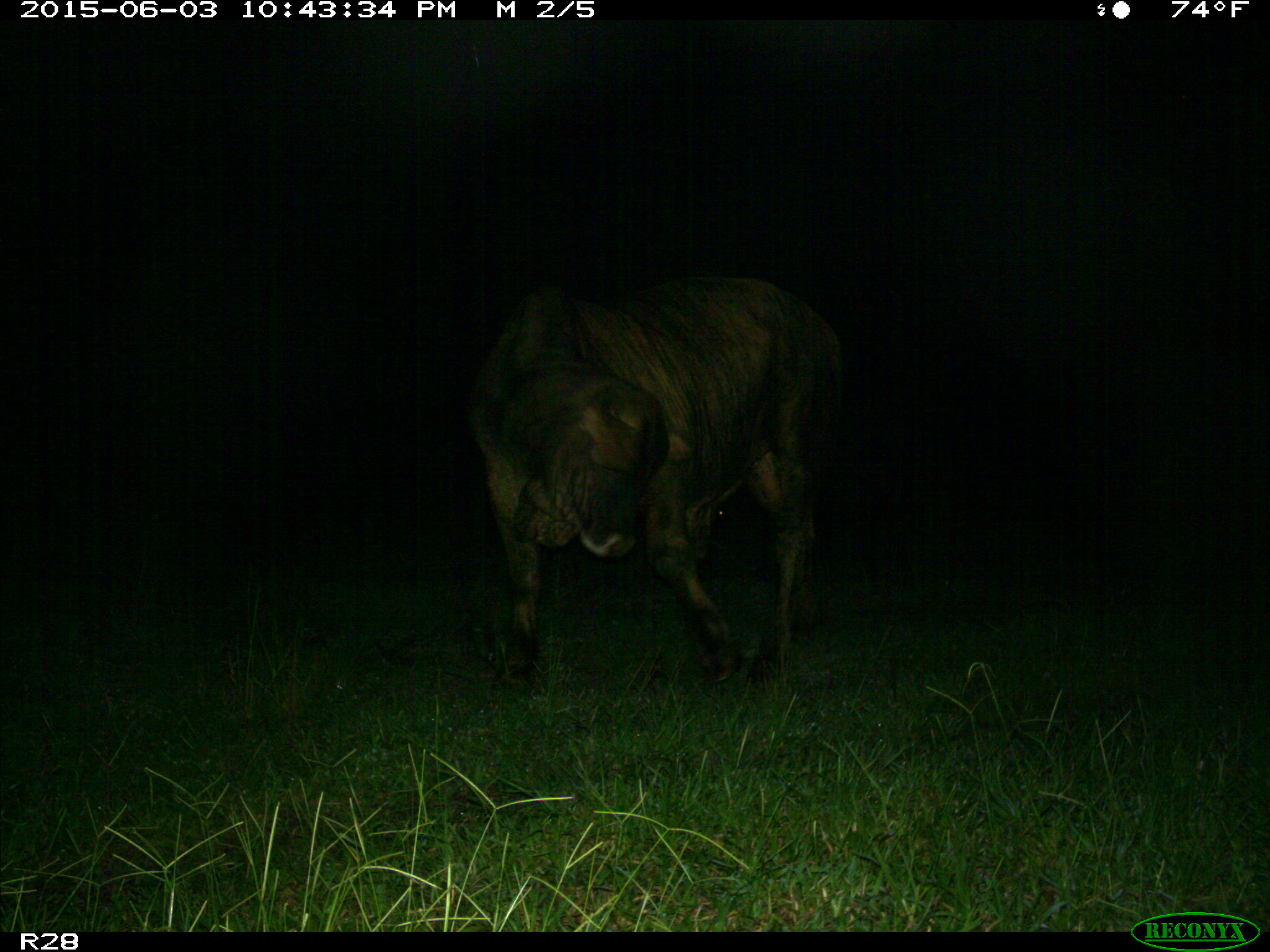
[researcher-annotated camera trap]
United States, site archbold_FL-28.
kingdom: Animalia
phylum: Chordata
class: Mammalia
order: Artiodactyla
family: Bovidae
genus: Bos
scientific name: Bos taurus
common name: domestic cow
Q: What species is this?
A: Bos taurus (domestic cow).